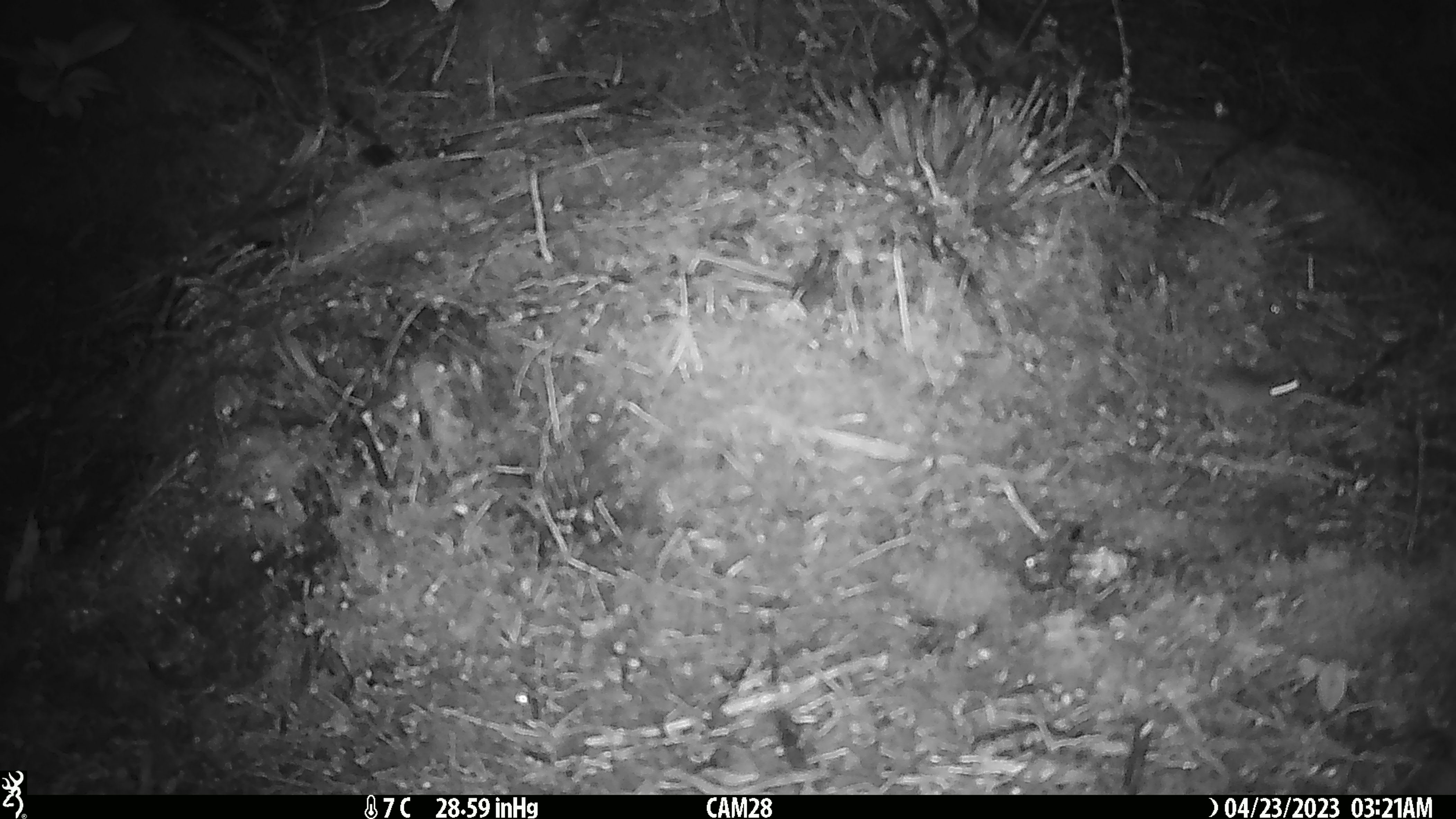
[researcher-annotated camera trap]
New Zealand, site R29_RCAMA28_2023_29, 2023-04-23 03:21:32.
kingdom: Animalia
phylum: Chordata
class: Mammalia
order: Rodentia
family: Muridae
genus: Mus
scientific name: Mus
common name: mouse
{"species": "mouse (Mus)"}